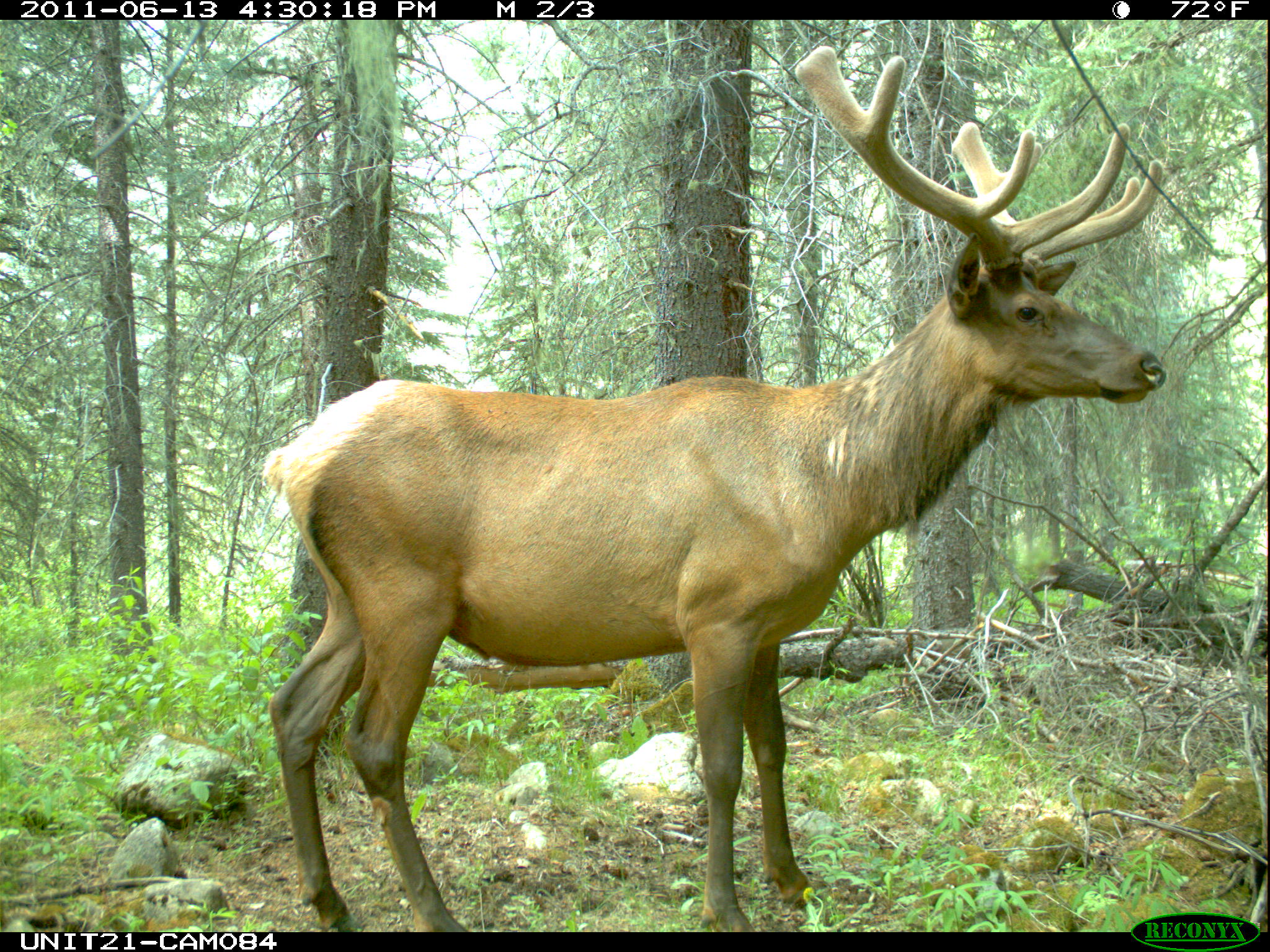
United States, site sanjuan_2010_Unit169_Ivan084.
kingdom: Animalia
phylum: Chordata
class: Mammalia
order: Artiodactyla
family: Cervidae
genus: Cervus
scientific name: Cervus elaphus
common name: red deer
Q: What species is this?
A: Cervus elaphus (red deer).